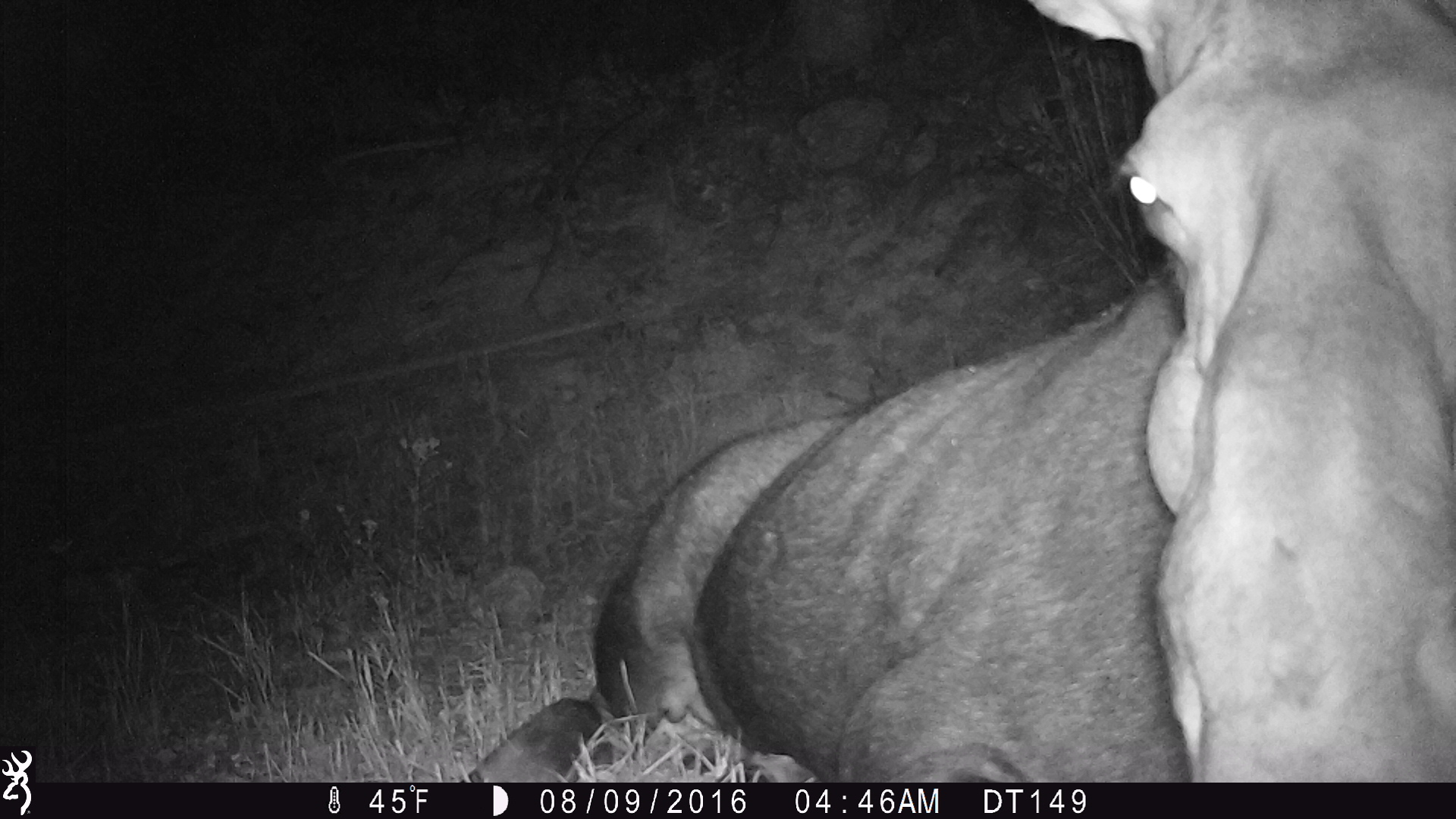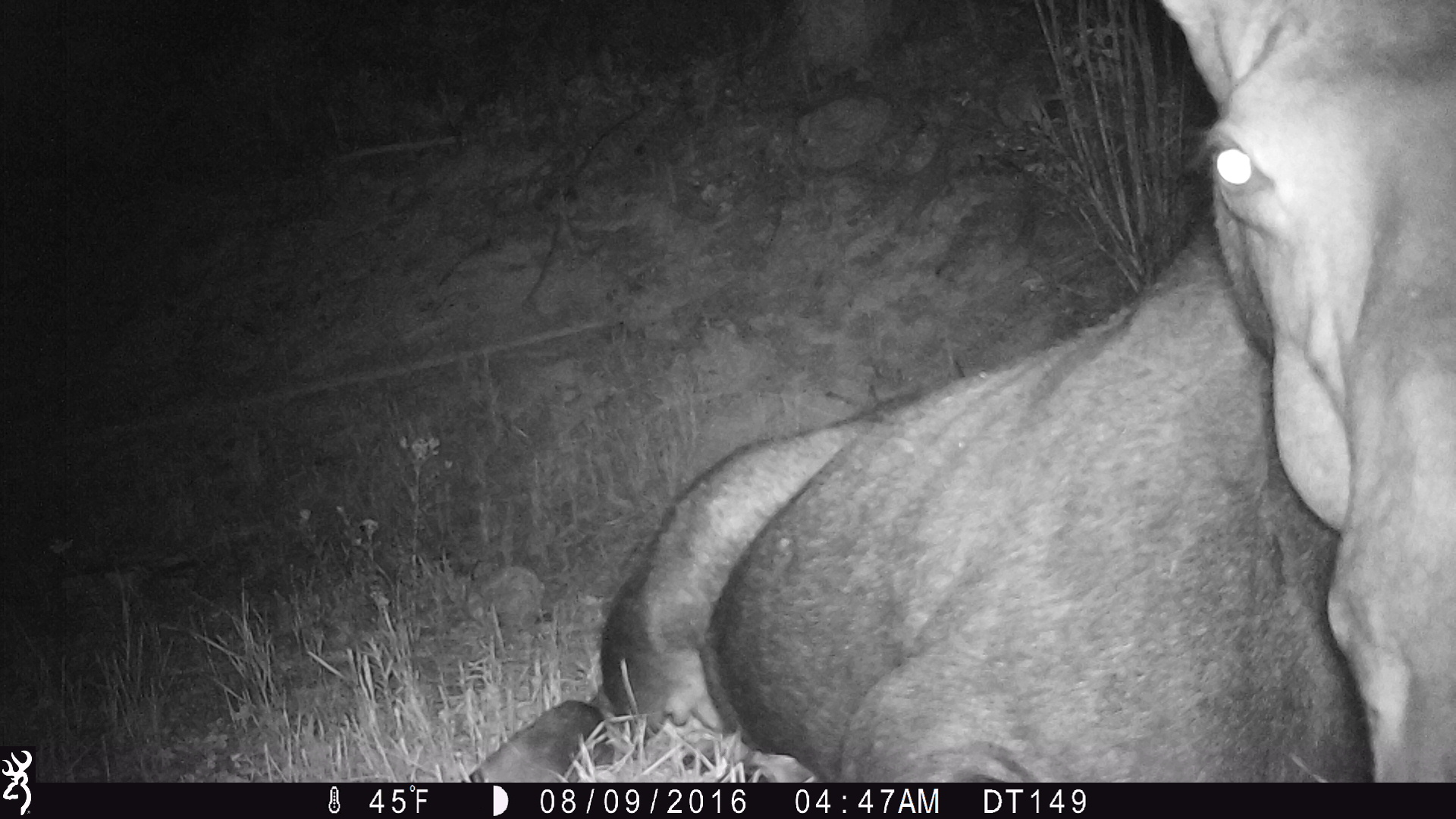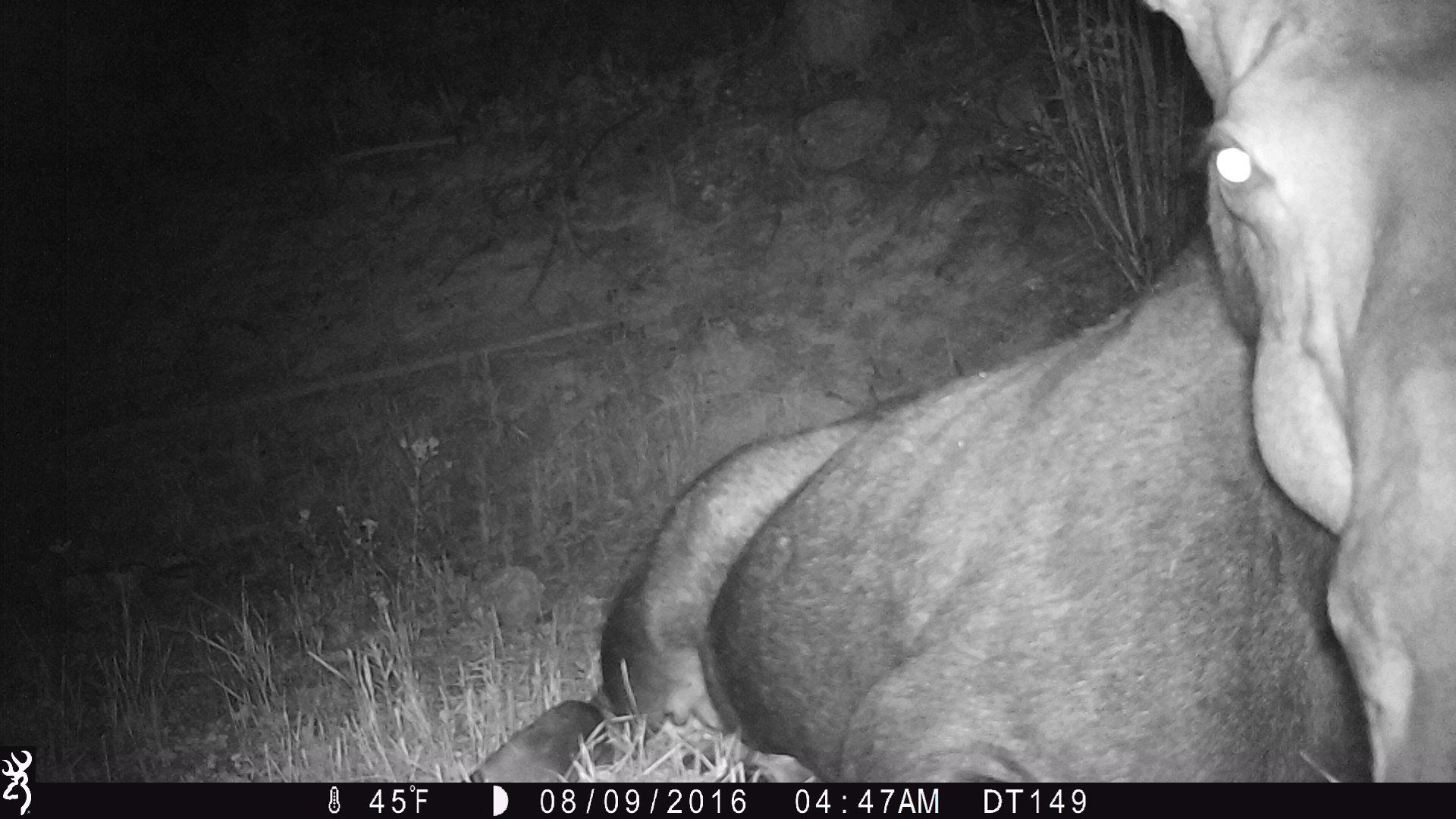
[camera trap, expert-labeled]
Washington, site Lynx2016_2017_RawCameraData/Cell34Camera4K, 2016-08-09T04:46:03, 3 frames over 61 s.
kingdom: Animalia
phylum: Chordata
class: Mammalia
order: Artiodactyla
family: Cervidae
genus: Alces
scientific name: Alces alces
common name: moose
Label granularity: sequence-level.